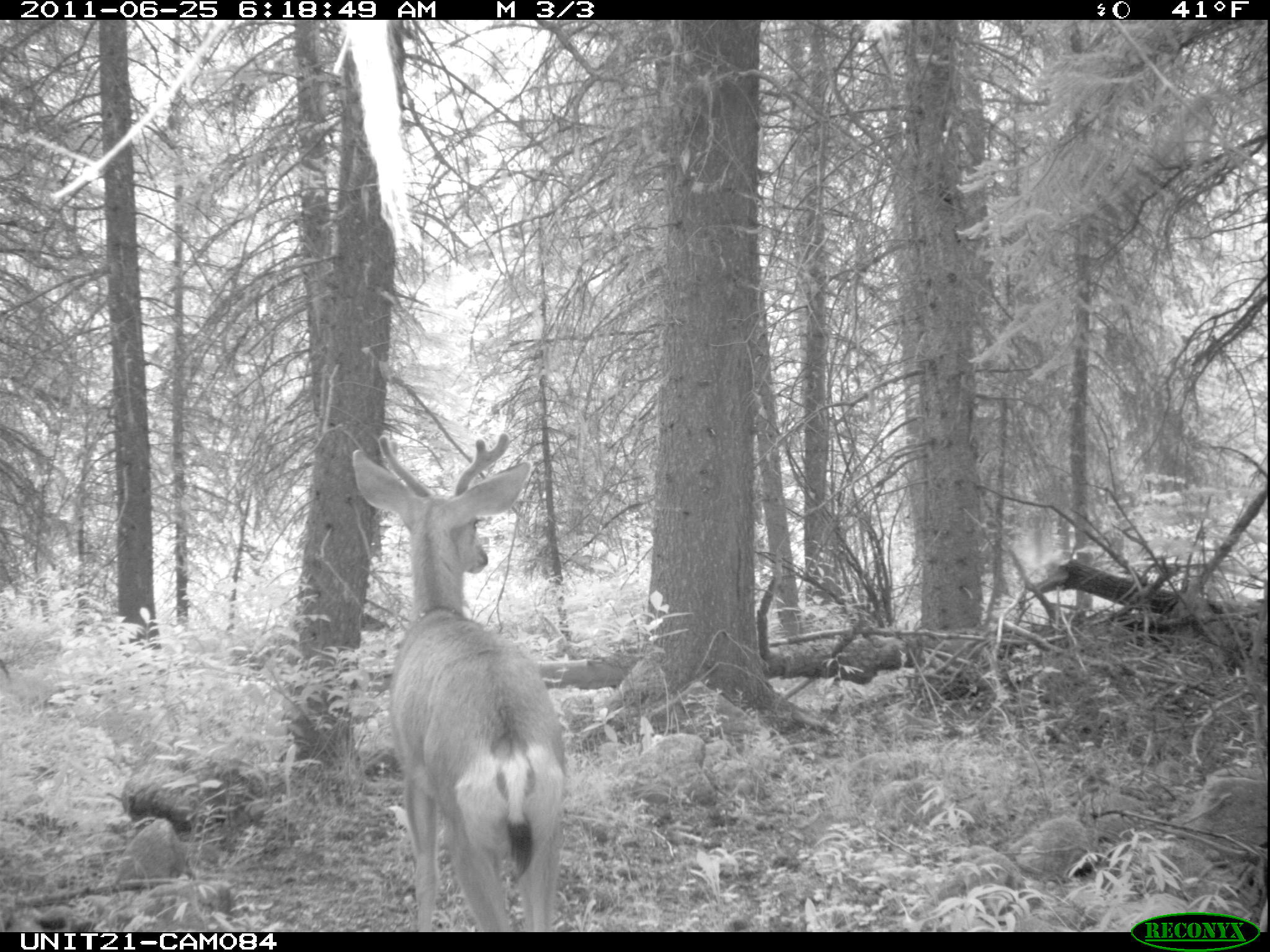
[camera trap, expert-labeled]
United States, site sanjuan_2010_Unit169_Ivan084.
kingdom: Animalia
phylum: Chordata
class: Mammalia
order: Artiodactyla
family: Cervidae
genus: Odocoileus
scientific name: Odocoileus hemionus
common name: mule deer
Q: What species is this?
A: Odocoileus hemionus (mule deer).